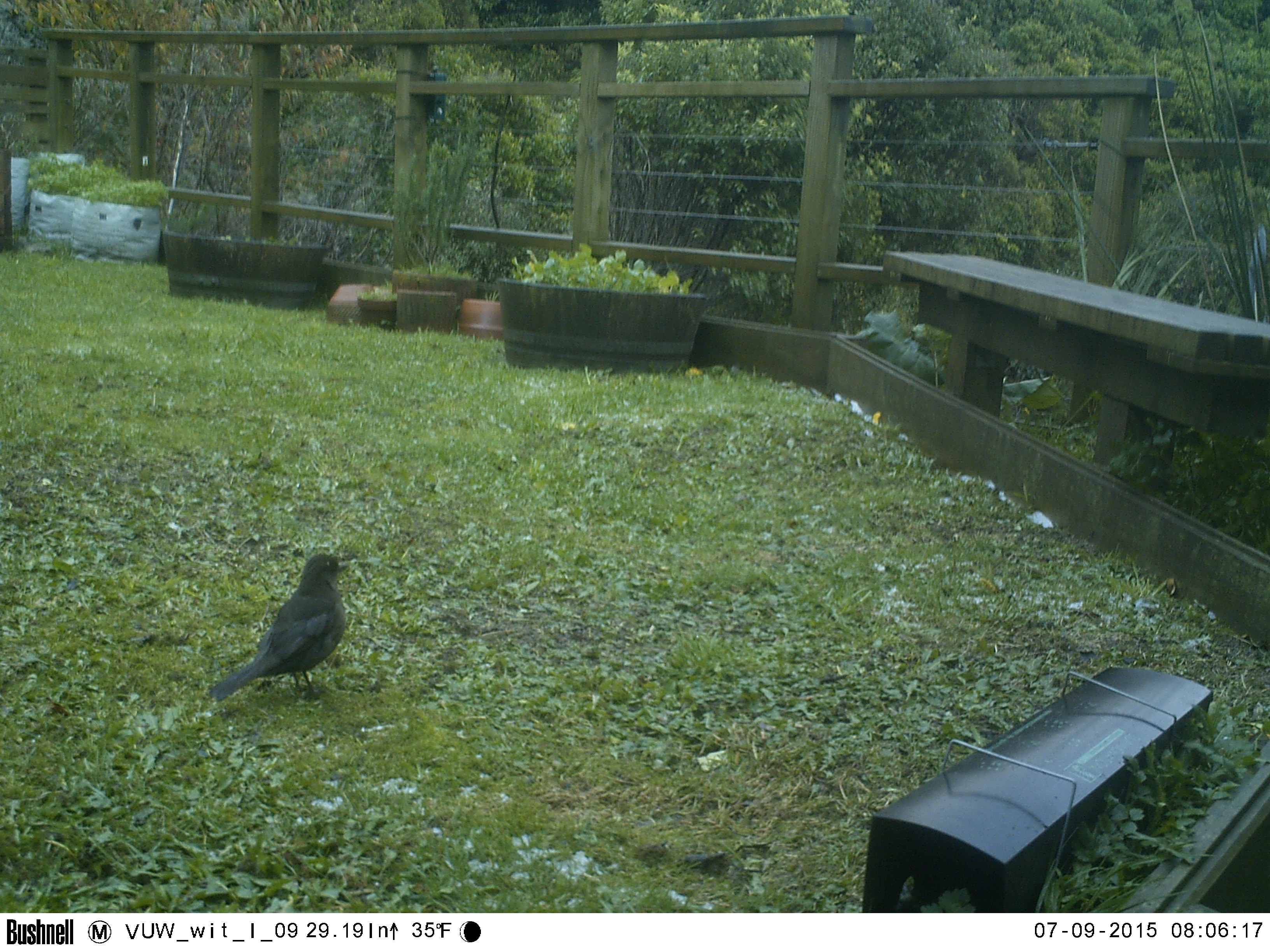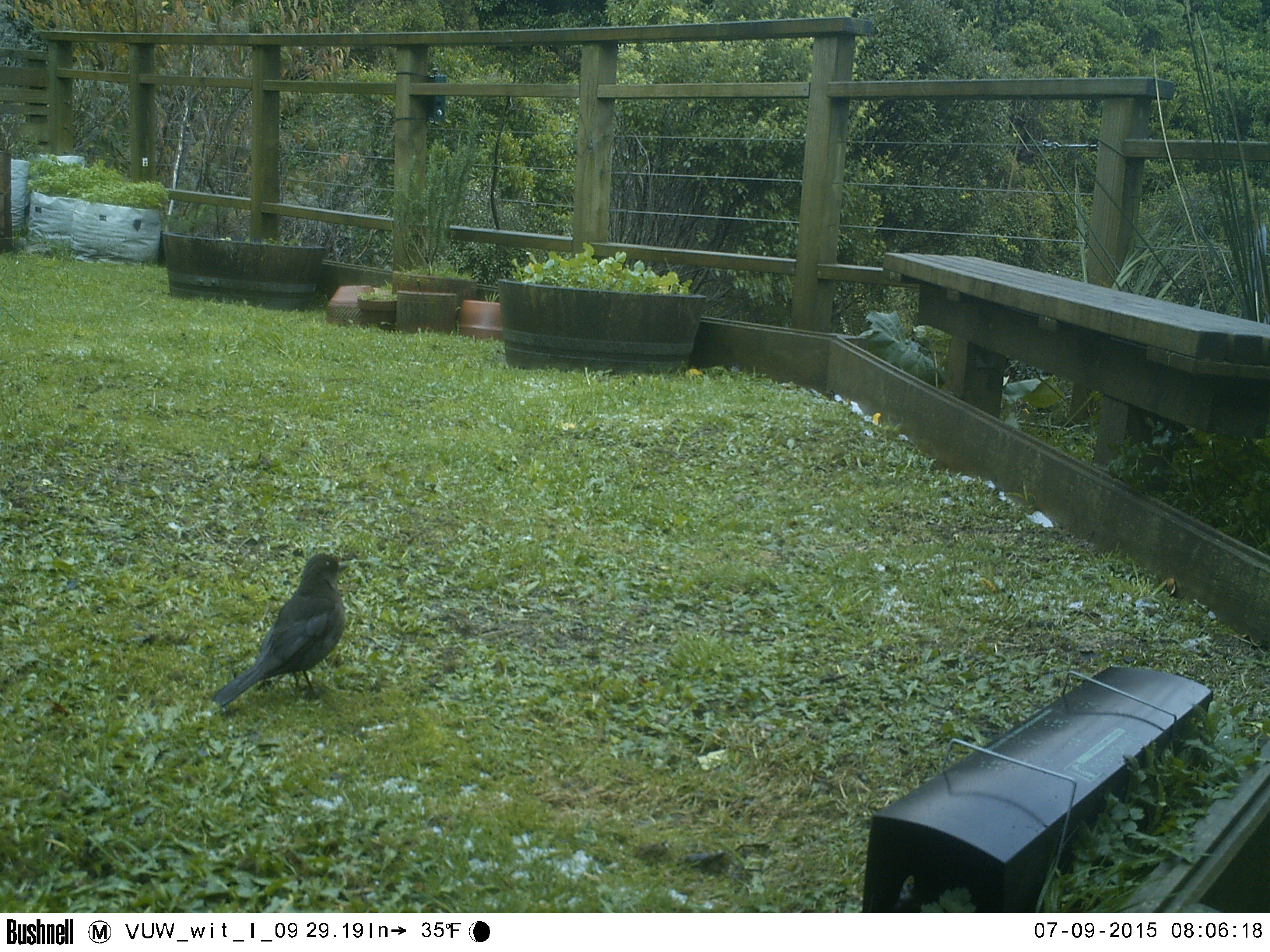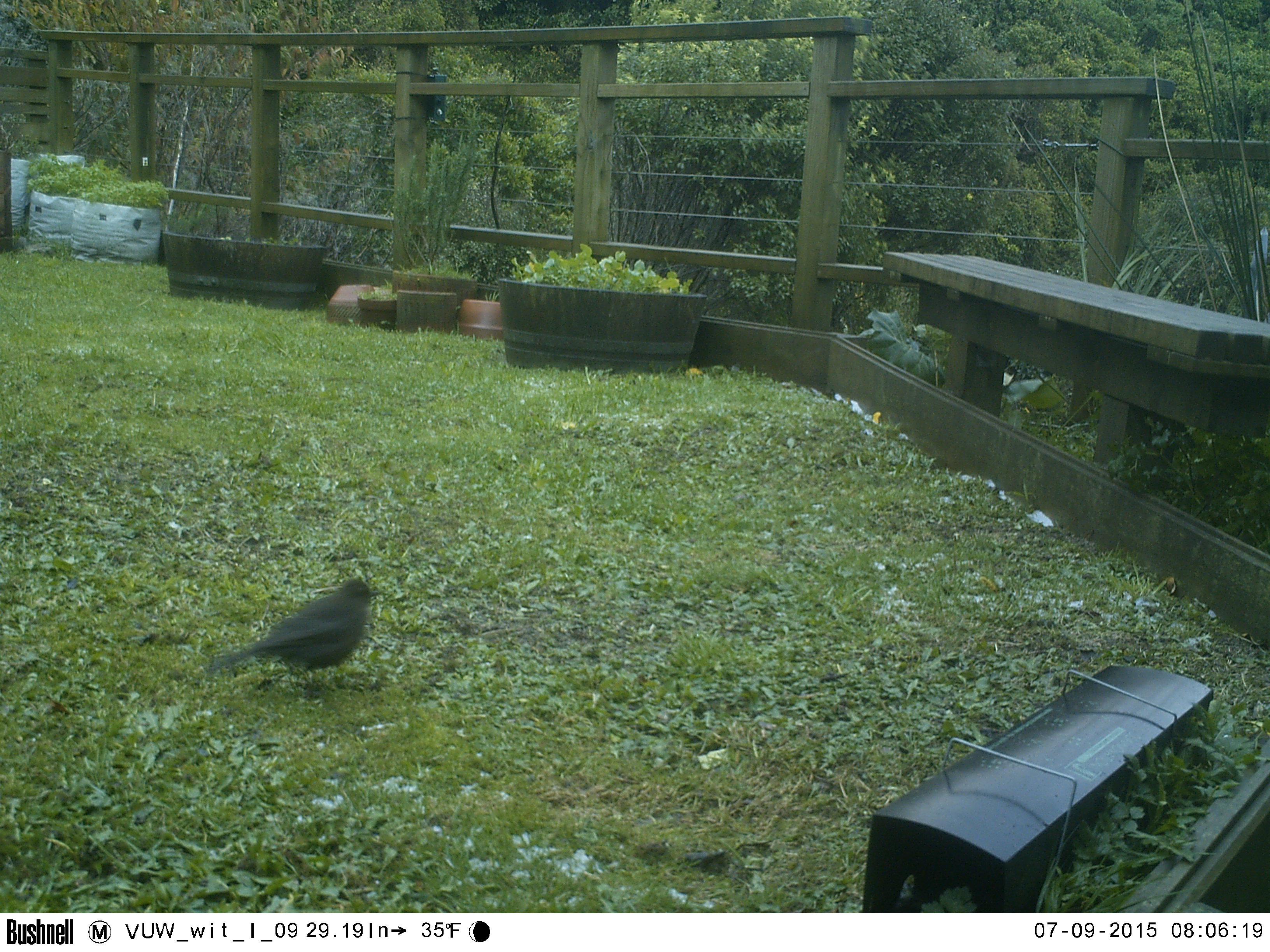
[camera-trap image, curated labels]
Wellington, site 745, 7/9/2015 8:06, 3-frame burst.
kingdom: Animalia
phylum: Chordata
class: Aves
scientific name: Aves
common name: bird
Bird (Aves).